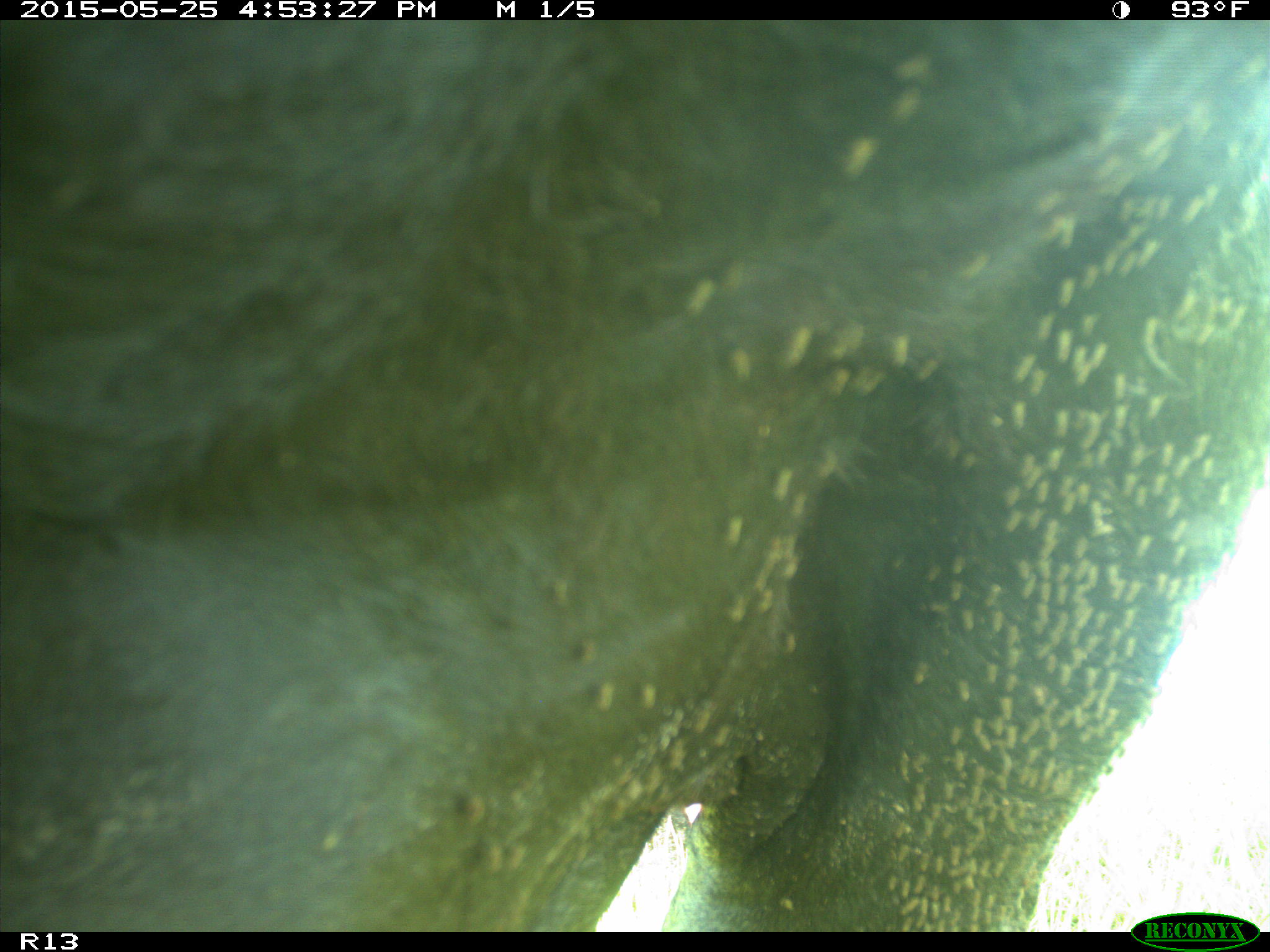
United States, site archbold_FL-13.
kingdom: Animalia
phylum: Chordata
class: Mammalia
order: Artiodactyla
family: Bovidae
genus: Bos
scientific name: Bos taurus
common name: domestic cow